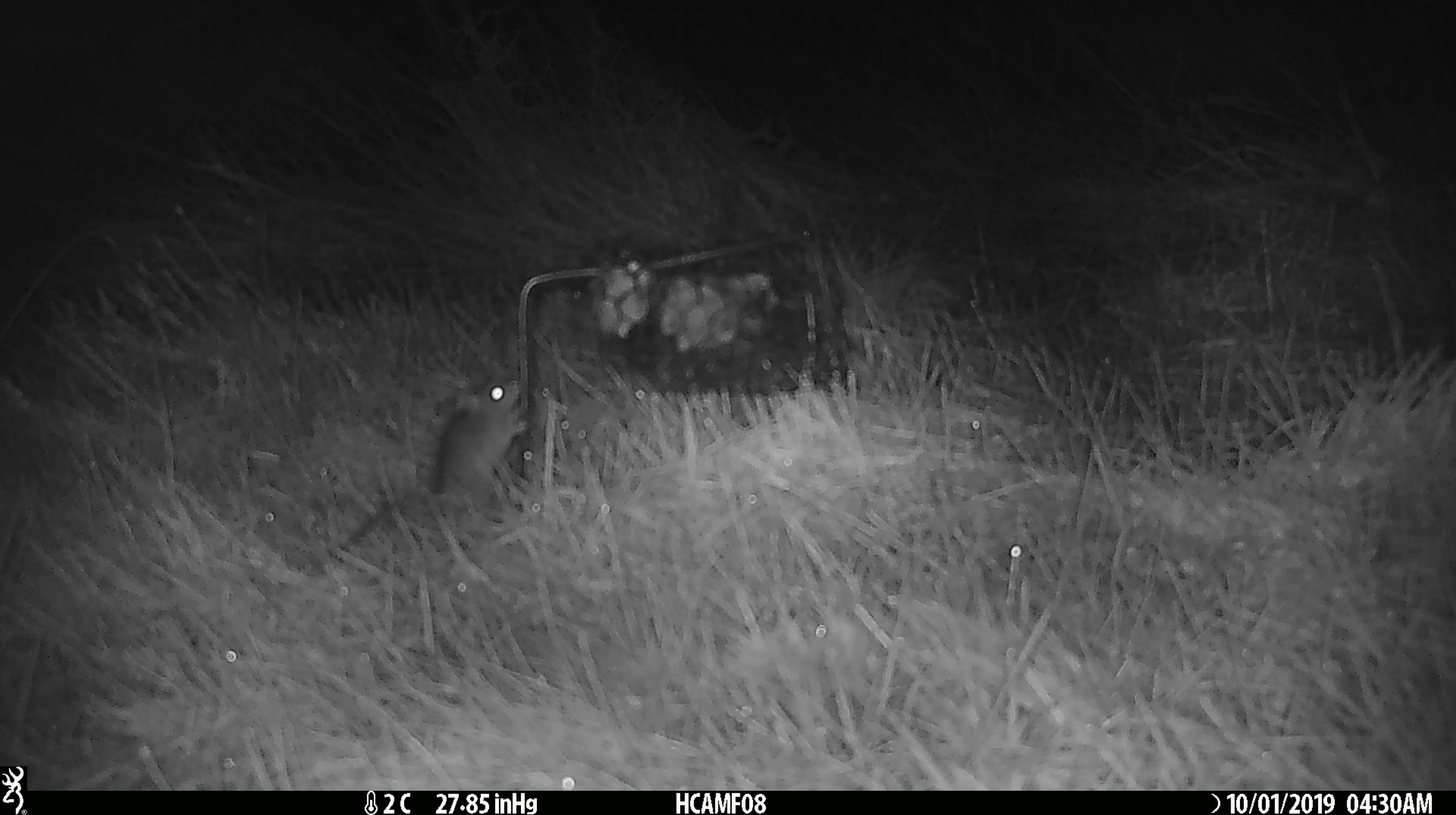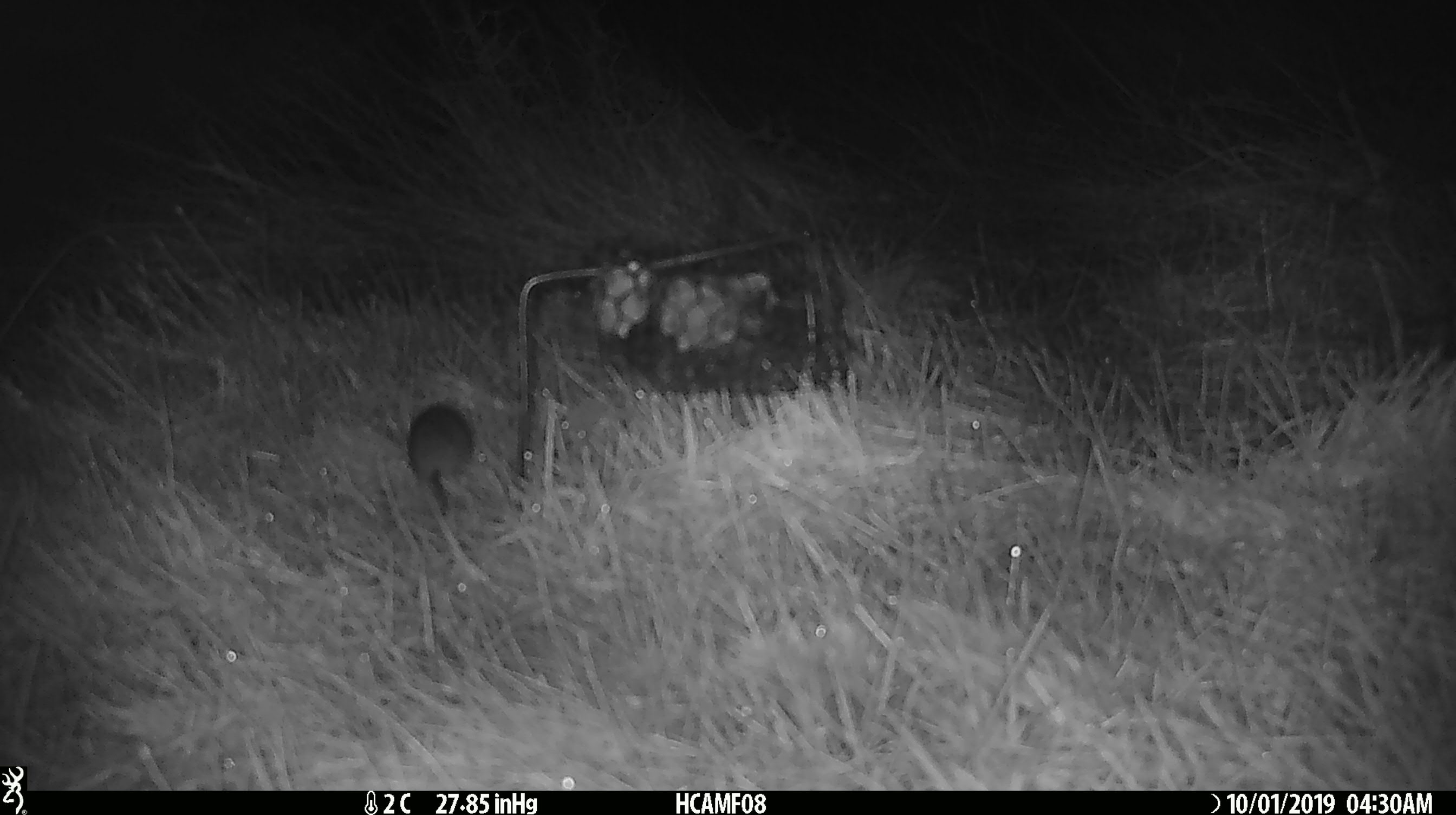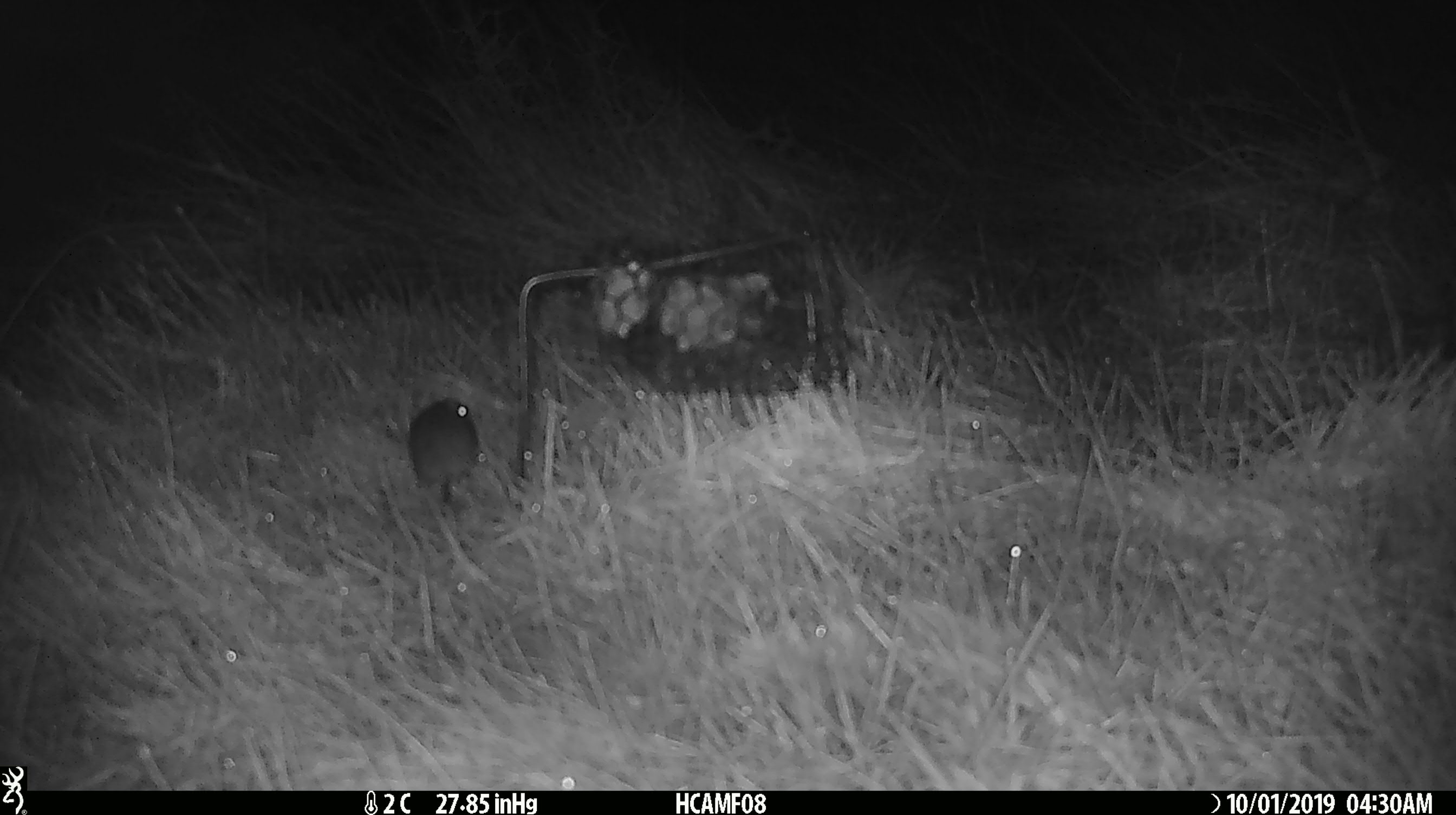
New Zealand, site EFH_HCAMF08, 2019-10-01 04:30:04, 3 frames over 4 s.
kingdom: Animalia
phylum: Chordata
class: Mammalia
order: Rodentia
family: Muridae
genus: Mus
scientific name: Mus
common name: mouse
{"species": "mouse (Mus)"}